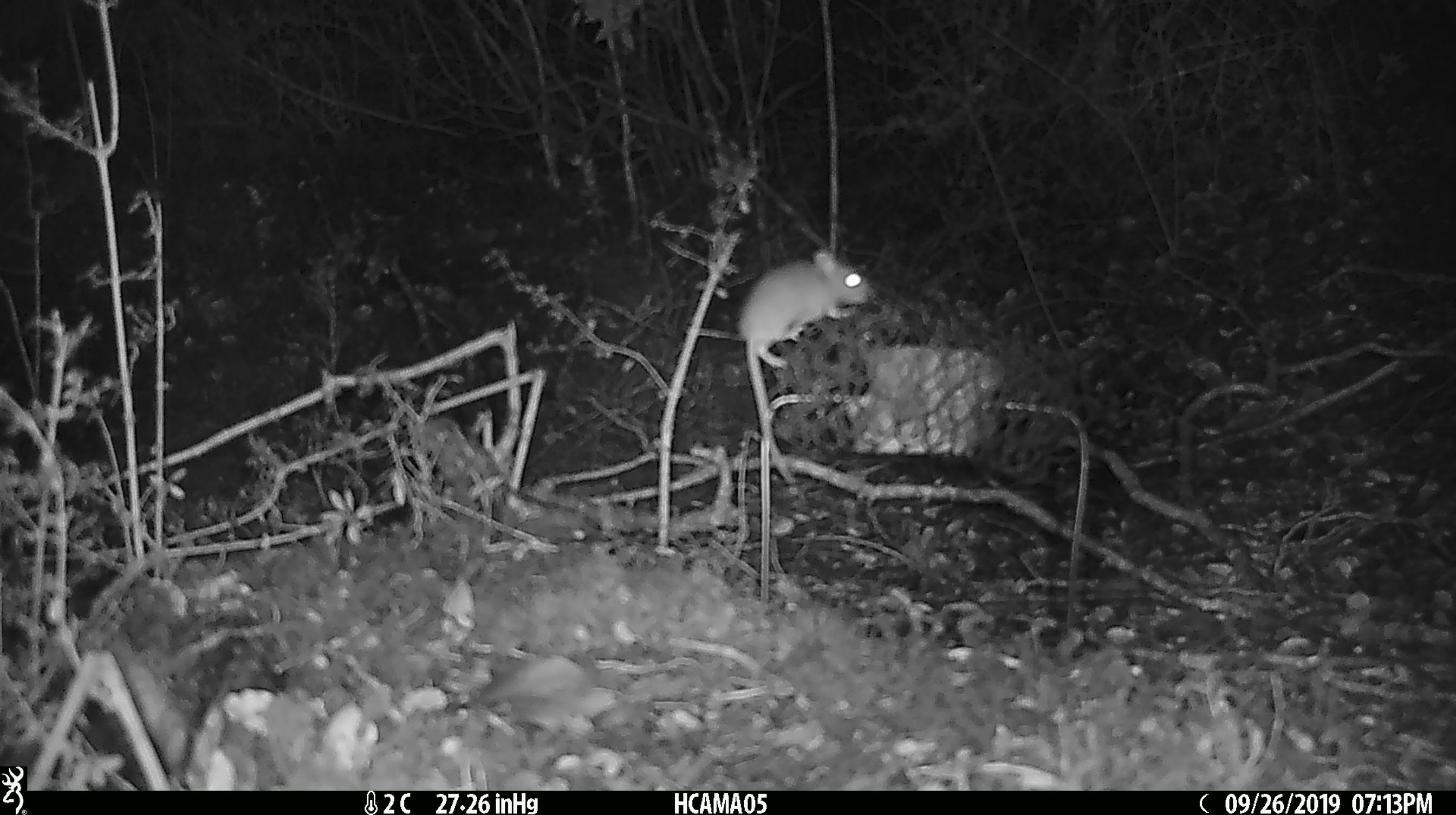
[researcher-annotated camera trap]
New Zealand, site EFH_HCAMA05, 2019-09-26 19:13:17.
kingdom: Animalia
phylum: Chordata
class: Mammalia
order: Rodentia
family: Muridae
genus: Mus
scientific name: Mus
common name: mouse